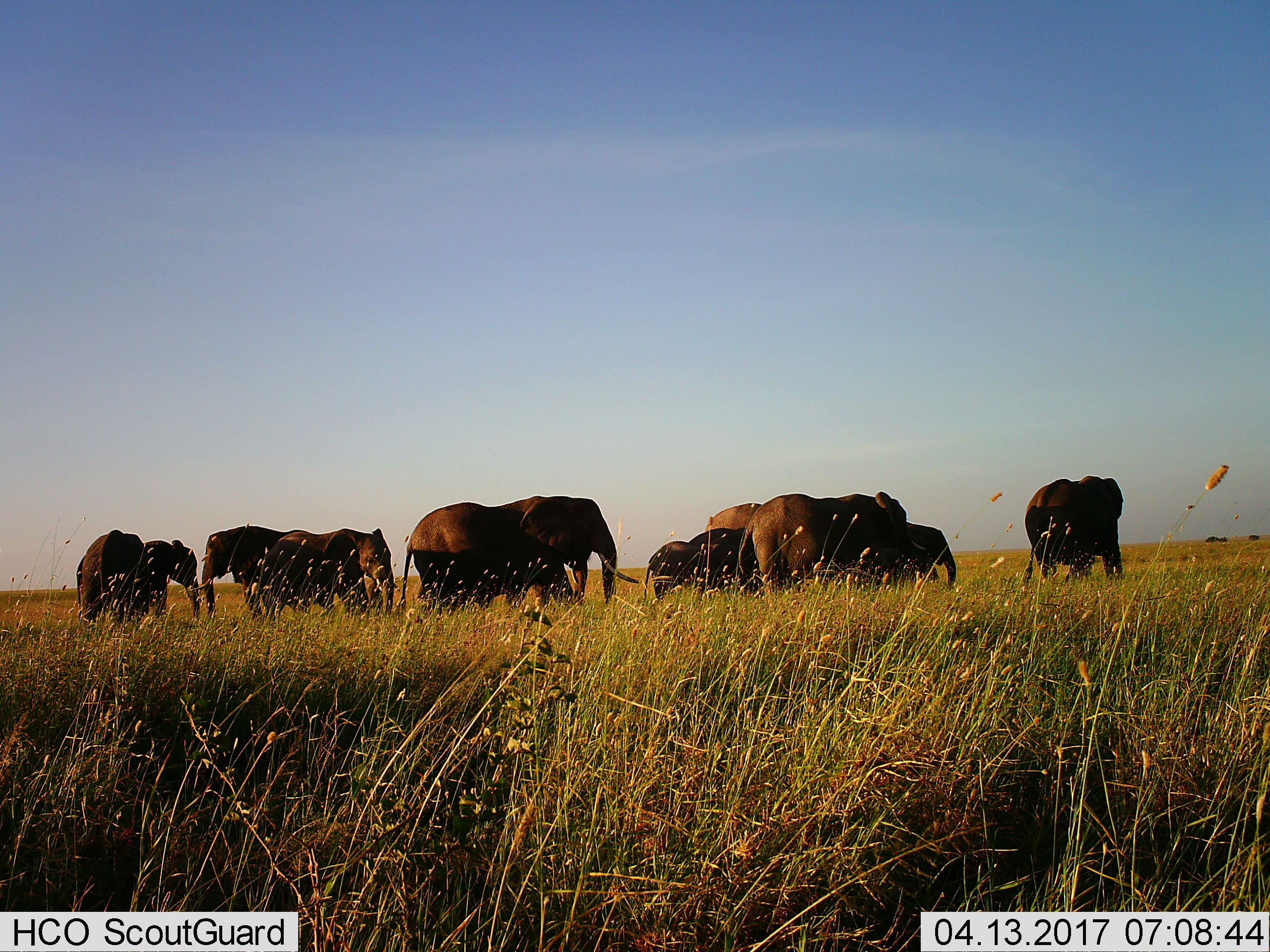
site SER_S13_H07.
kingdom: Animalia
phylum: Chordata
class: Mammalia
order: Proboscidea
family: Elephantidae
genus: Loxodonta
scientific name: Loxodonta africana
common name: african bush elephant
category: elephant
Elephant (african bush elephant) (Loxodonta africana), count 11-50. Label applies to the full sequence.